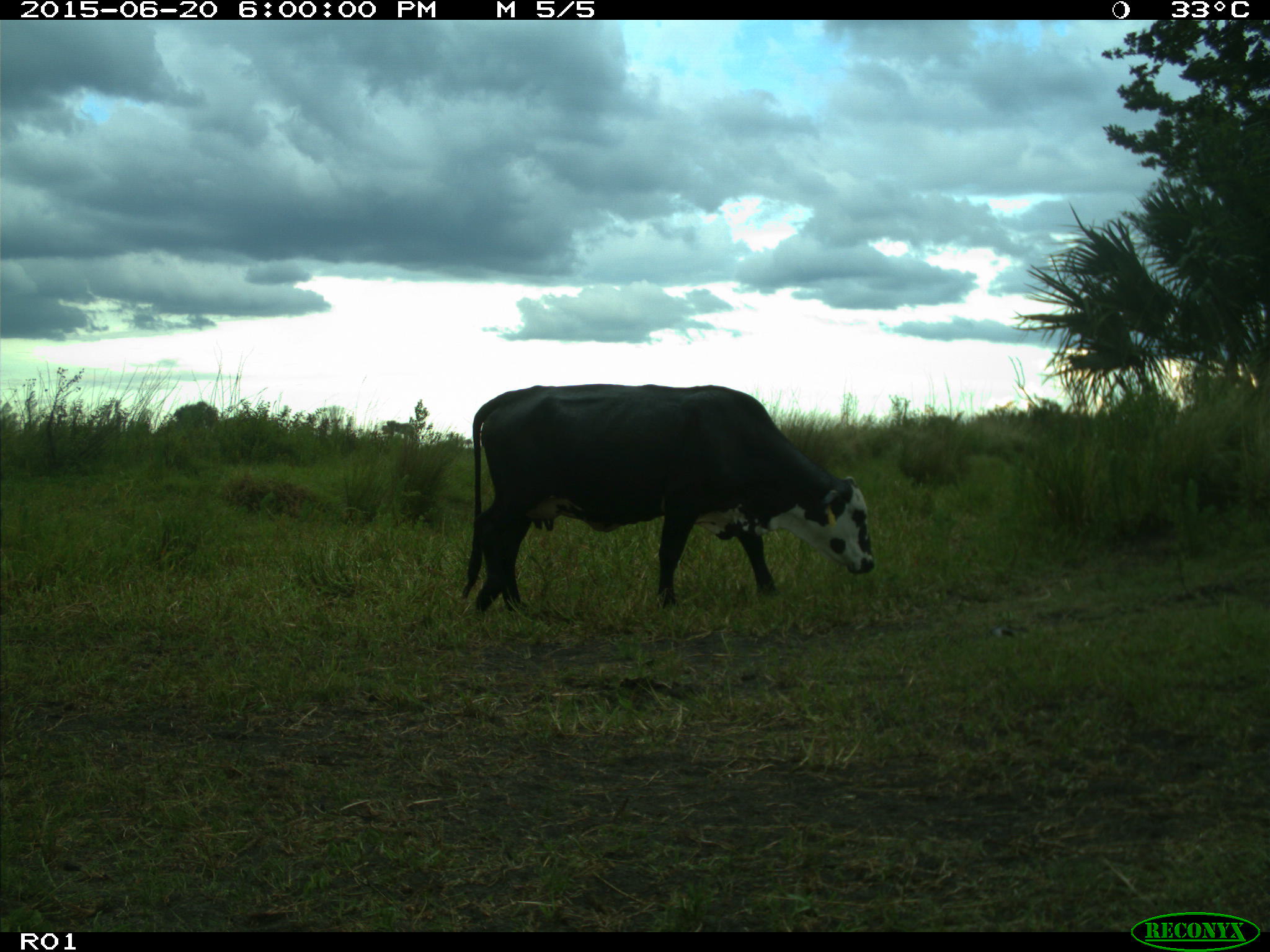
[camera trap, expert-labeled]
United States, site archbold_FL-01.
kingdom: Animalia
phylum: Chordata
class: Mammalia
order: Artiodactyla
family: Bovidae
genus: Bos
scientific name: Bos taurus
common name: domestic cow